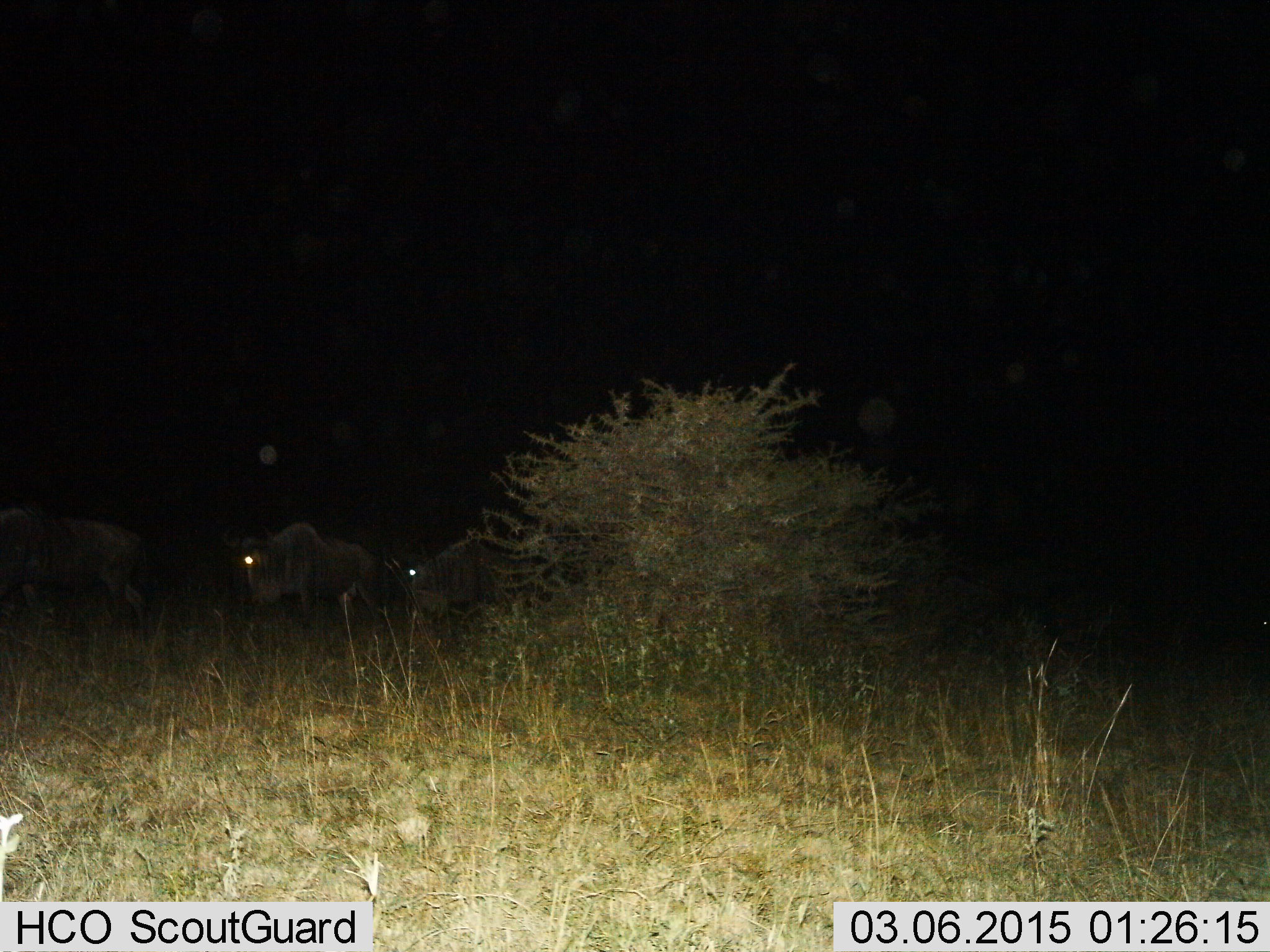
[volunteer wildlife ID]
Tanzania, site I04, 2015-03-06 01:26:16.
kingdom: Animalia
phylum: Chordata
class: Mammalia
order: Artiodactyla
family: Bovidae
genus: Connochaetes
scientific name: Connochaetes taurinus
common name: blue wildebeest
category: wildebeest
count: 3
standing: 20%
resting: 0%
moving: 80%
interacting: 0%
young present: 0%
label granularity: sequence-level